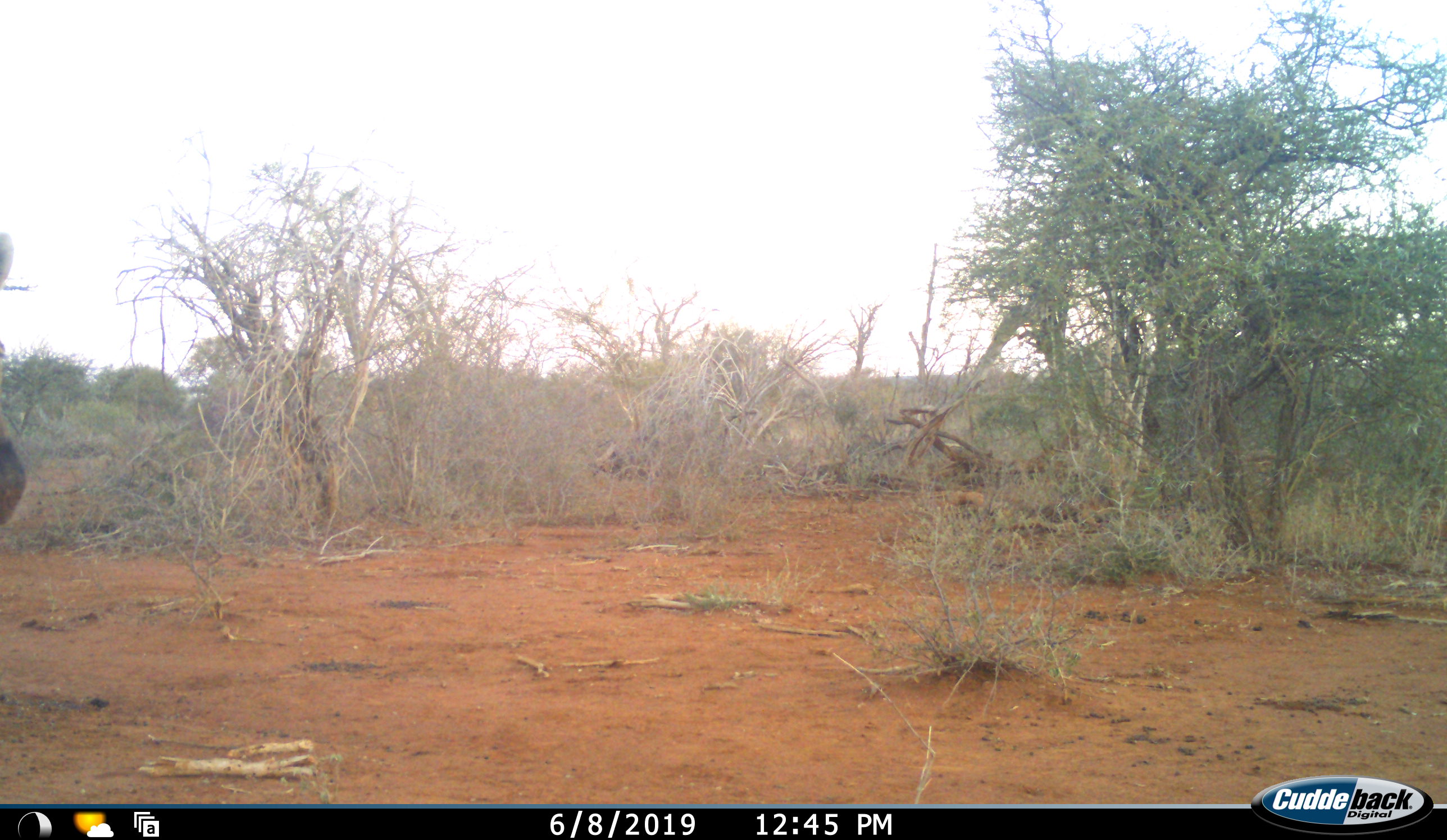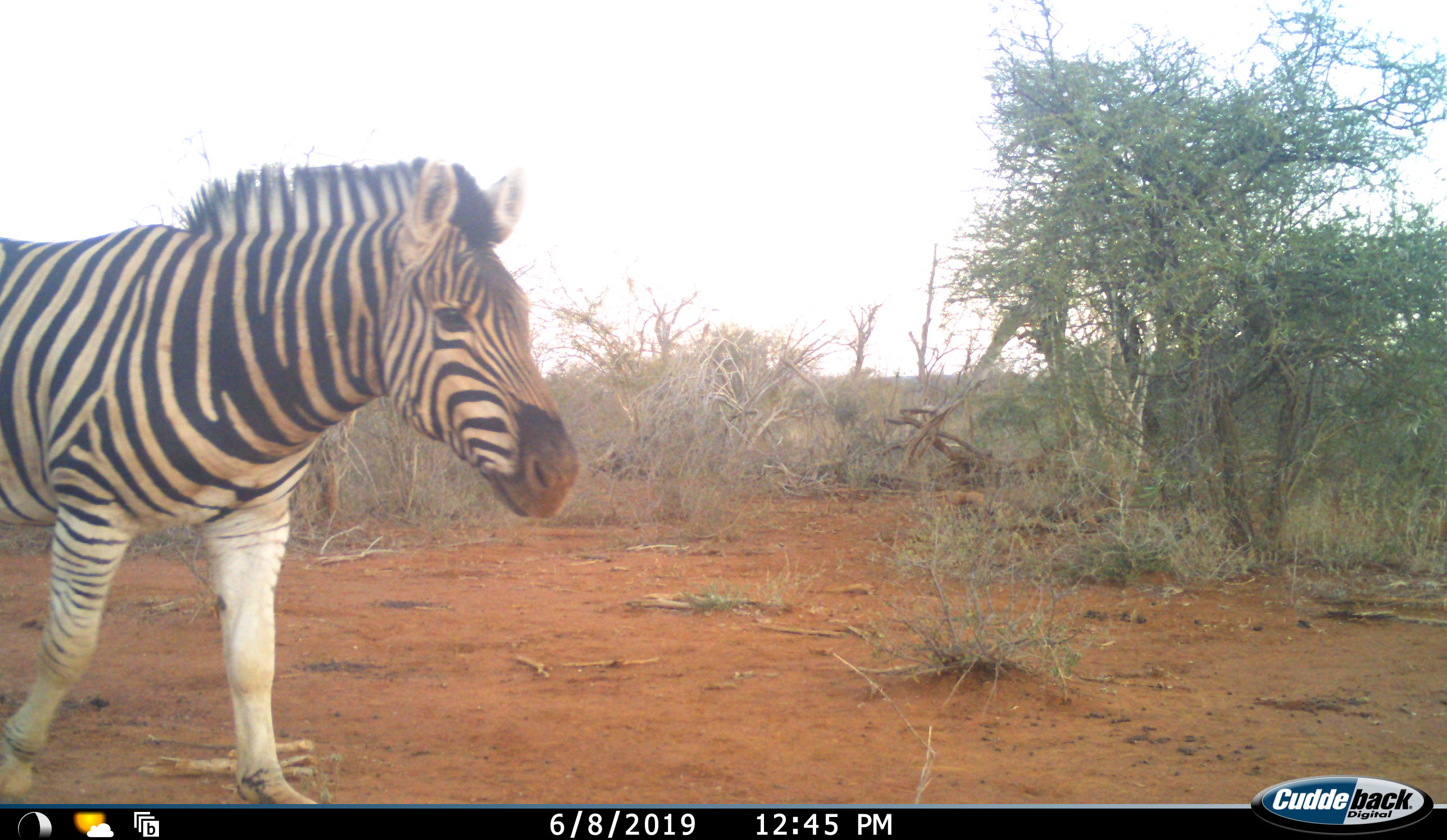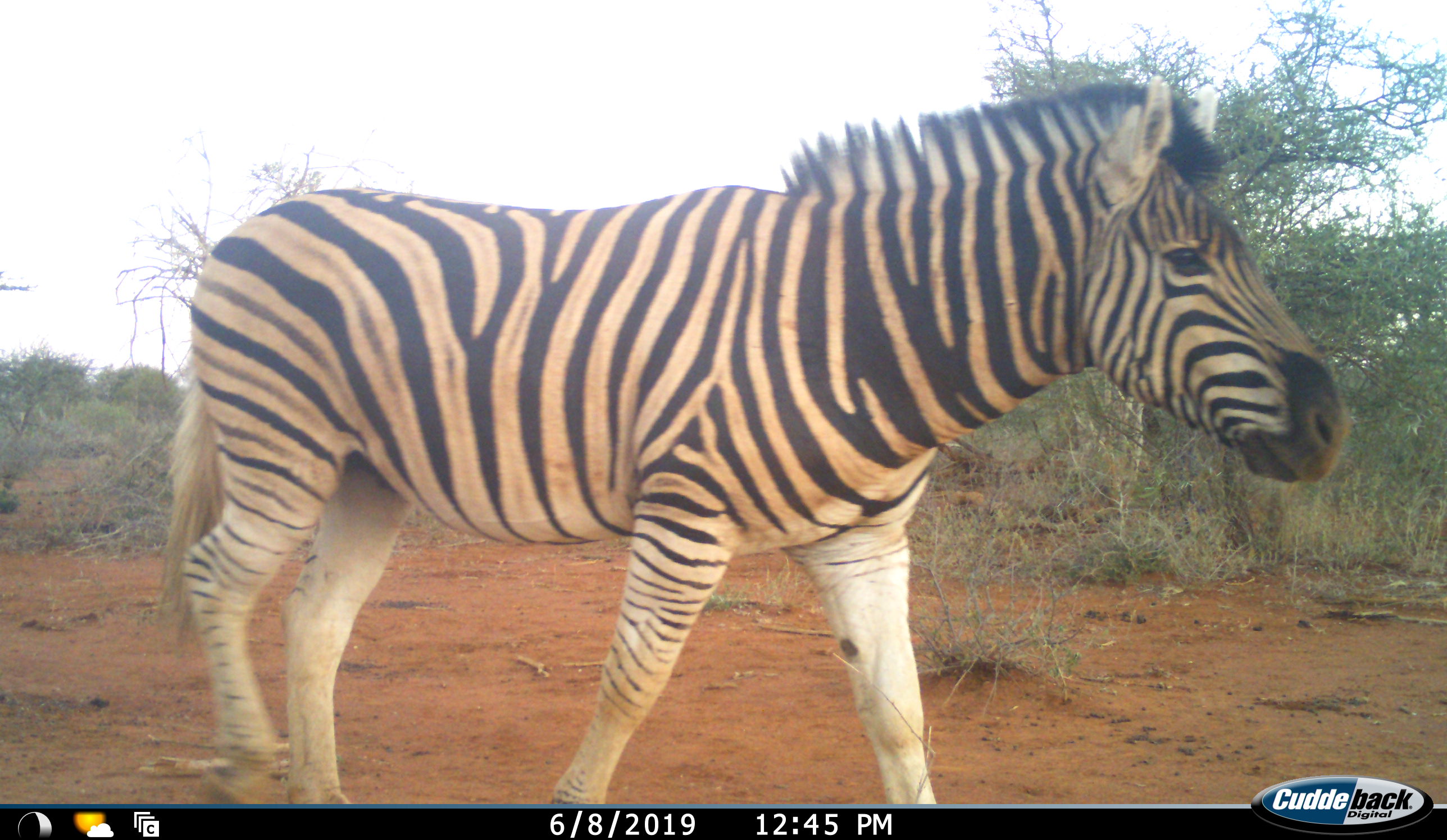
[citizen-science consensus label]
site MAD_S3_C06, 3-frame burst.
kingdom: Animalia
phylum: Chordata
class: Mammalia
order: Perissodactyla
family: Equidae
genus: Equus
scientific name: Equus quagga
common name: plains zebra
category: zebraplains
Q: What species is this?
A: Zebraplains (plains zebra) (Equus quagga).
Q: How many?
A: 1.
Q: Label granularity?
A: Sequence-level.